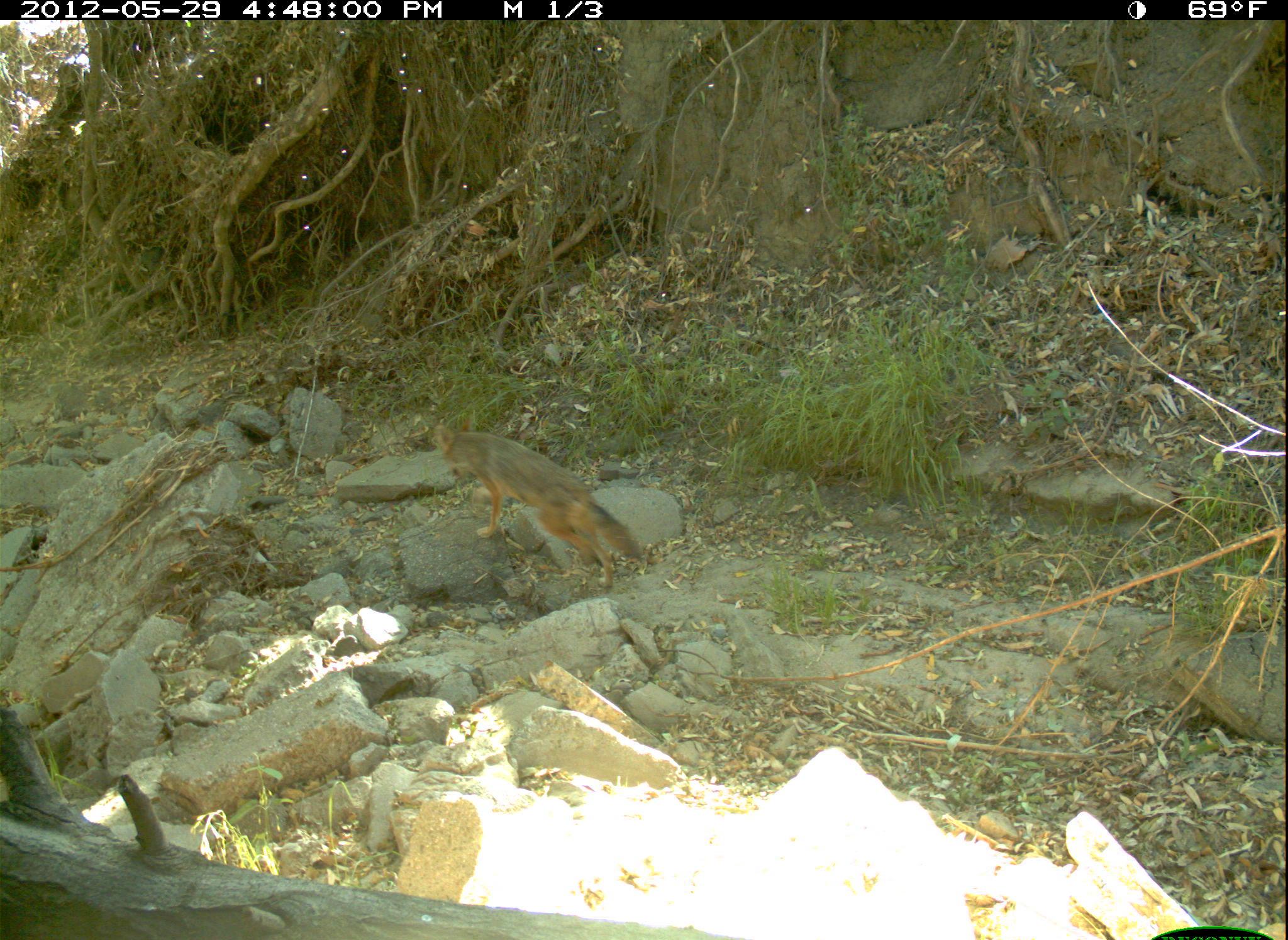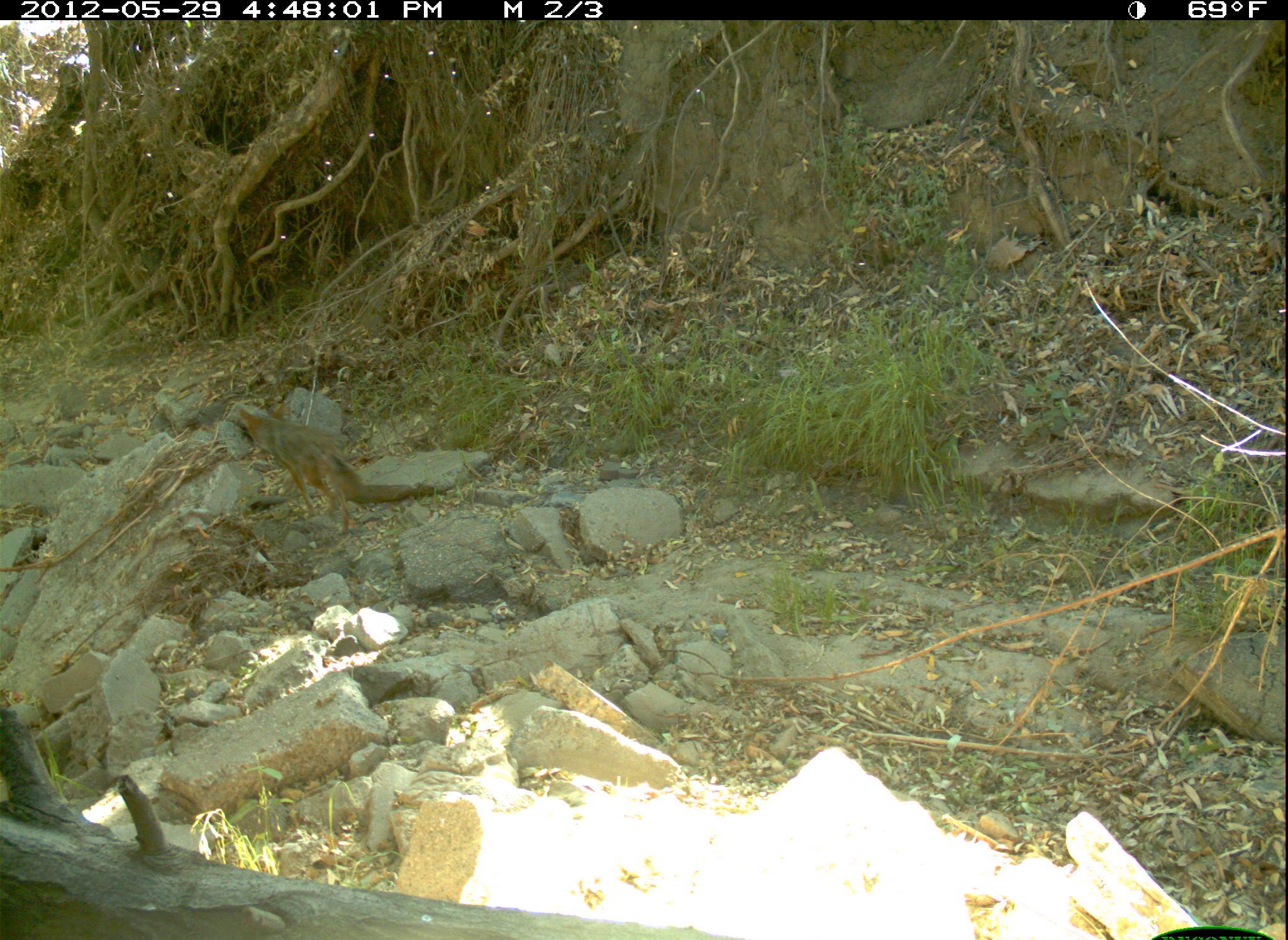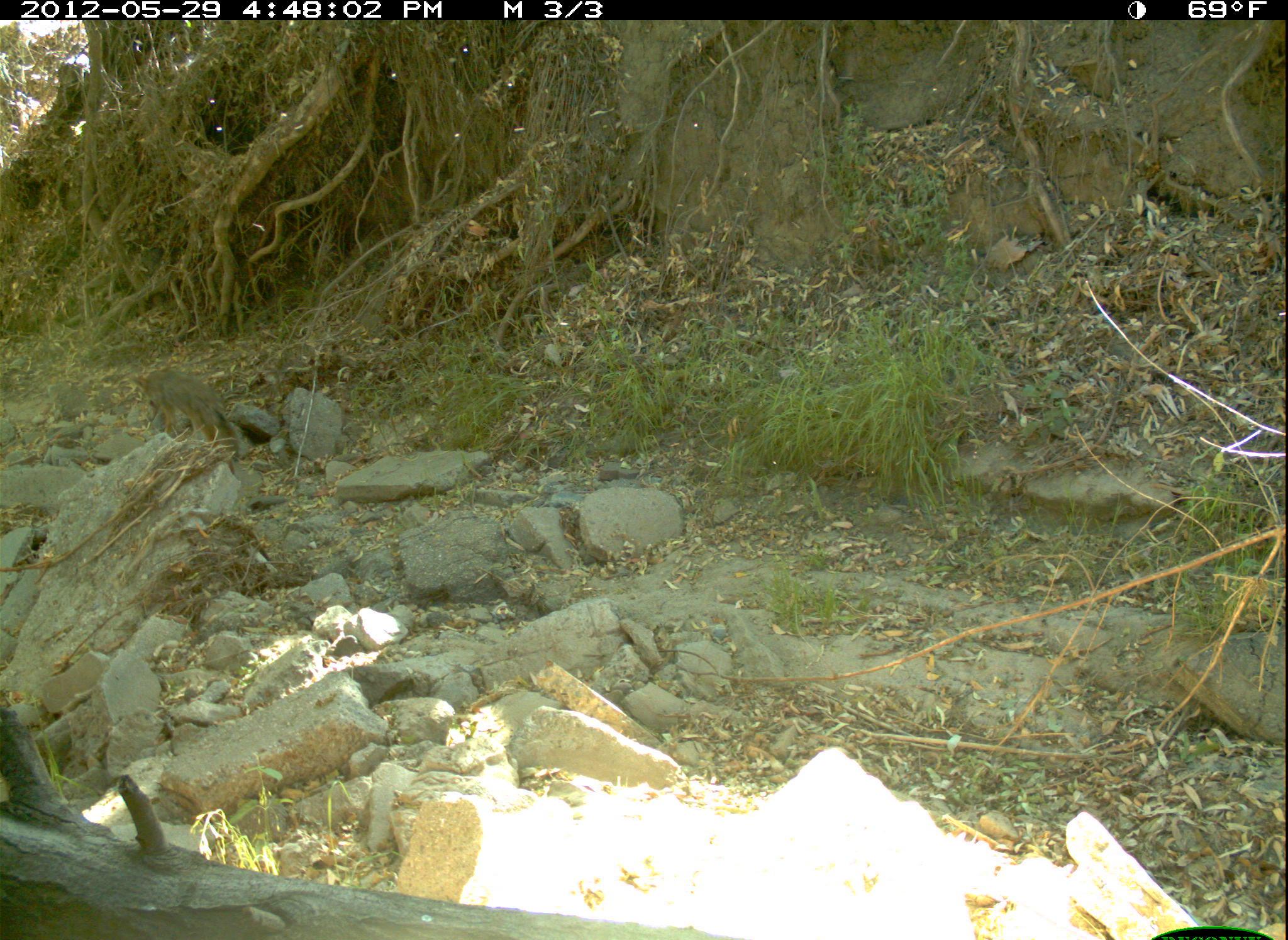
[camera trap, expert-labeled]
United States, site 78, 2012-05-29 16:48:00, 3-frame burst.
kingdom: Animalia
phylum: Chordata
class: Mammalia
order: Carnivora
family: Canidae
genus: Canis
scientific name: Canis latrans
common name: coyote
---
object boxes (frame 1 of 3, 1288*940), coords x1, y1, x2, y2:
coyote: 423, 411, 660, 591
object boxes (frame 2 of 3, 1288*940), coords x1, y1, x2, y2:
coyote: 224, 391, 386, 544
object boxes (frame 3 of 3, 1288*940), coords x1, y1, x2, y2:
coyote: 116, 354, 262, 461